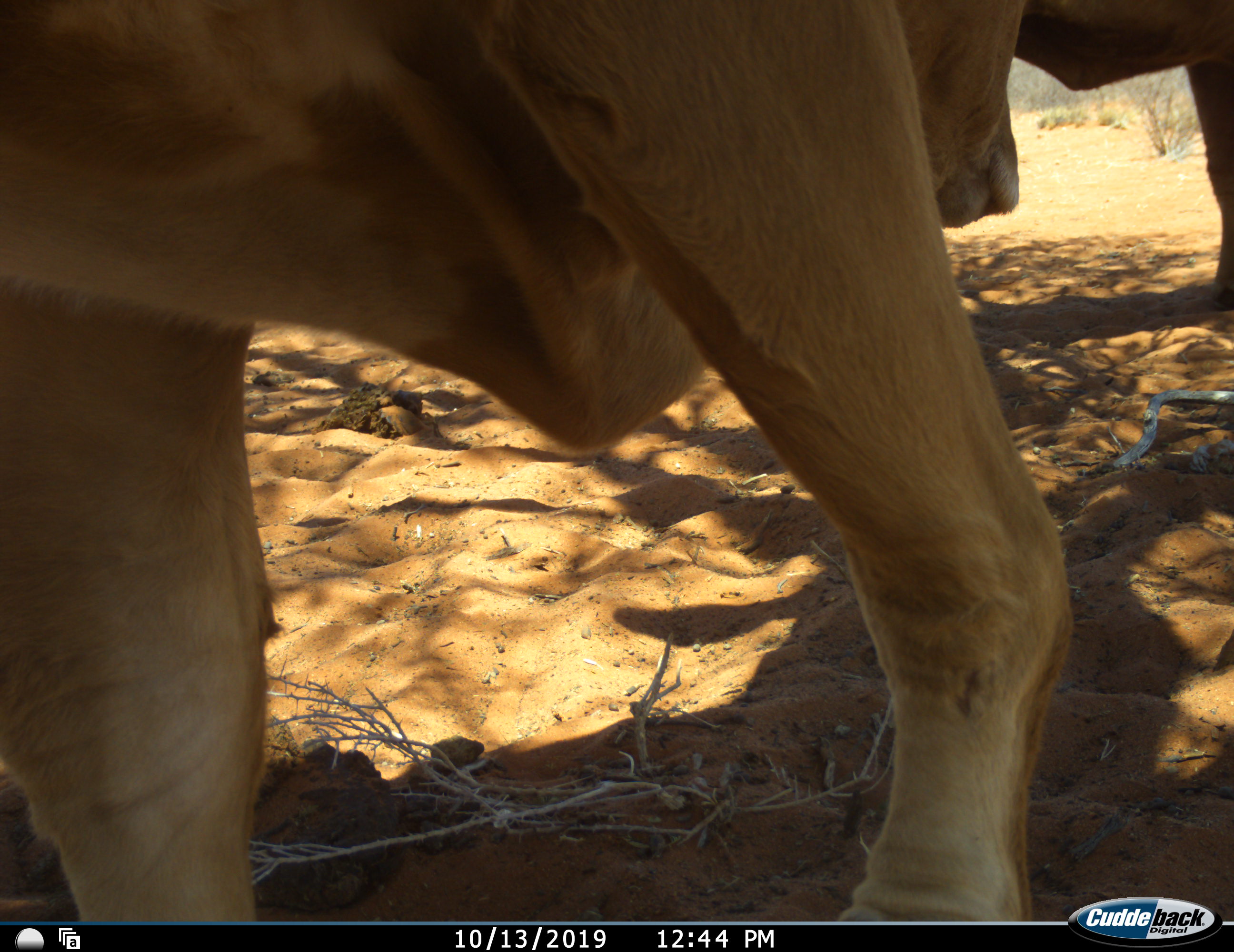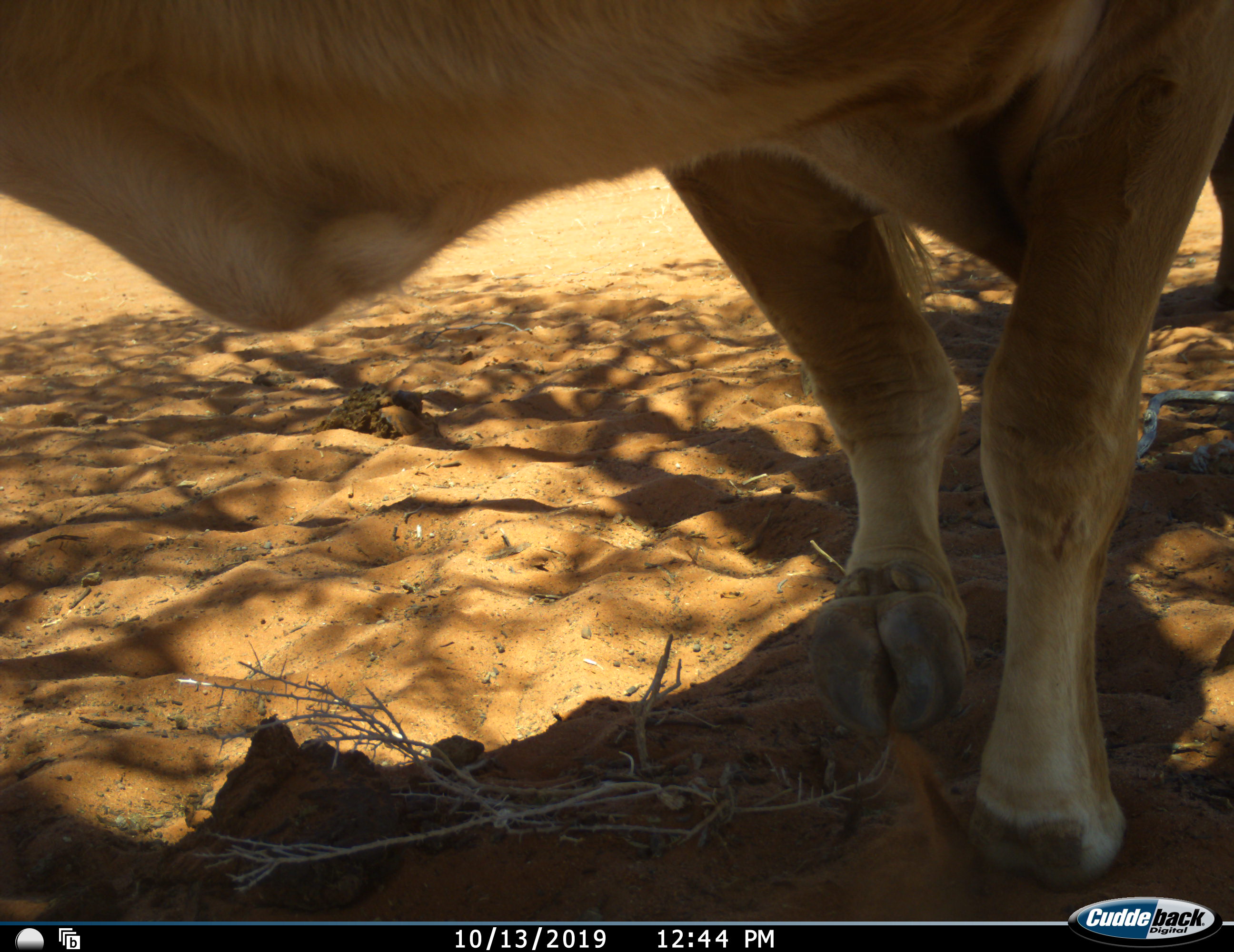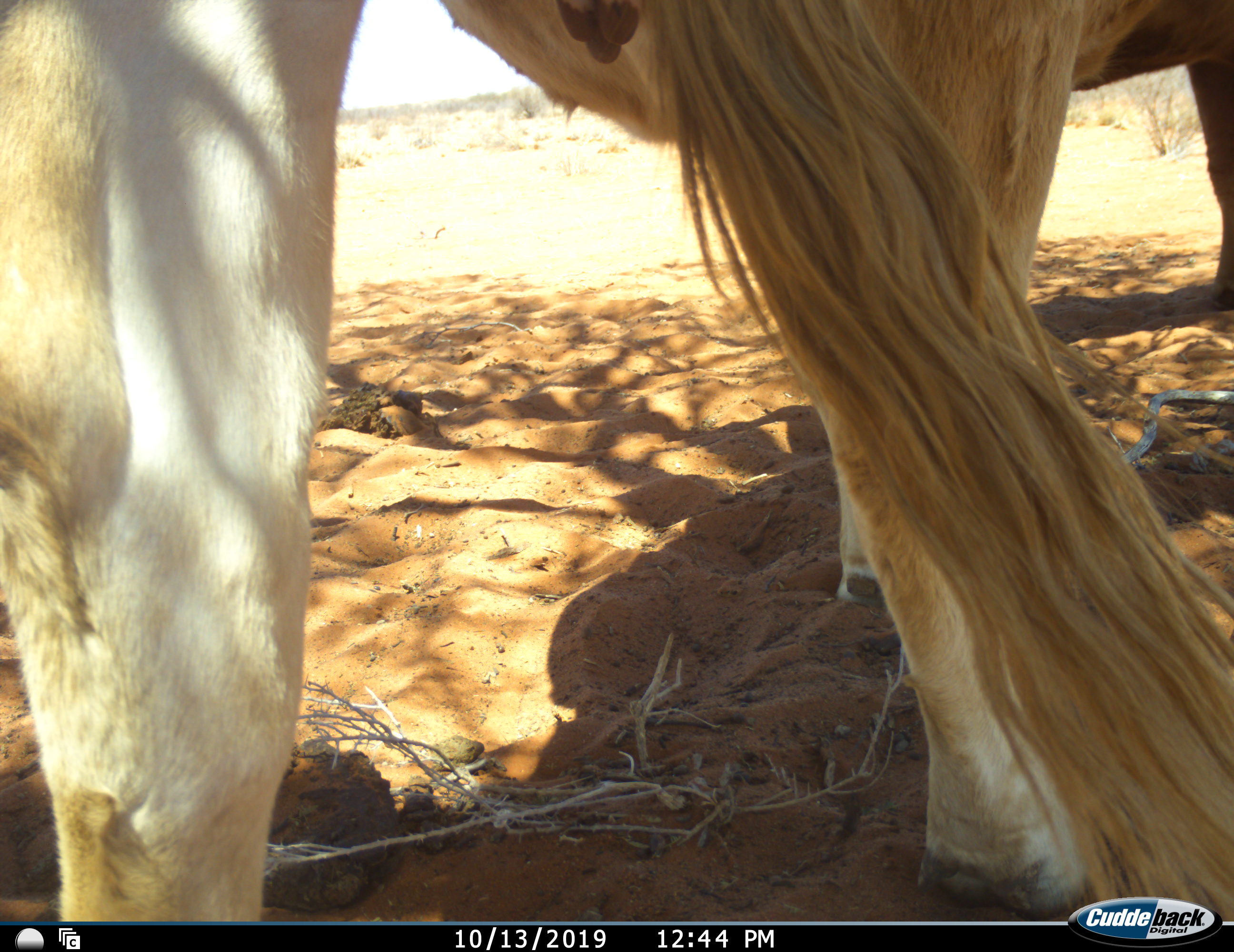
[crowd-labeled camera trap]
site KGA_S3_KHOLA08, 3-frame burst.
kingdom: Animalia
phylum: Chordata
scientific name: Vertebrata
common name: domestic animal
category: domesticanimal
Domesticanimal (domestic animal) (Vertebrata), count 2. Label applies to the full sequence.